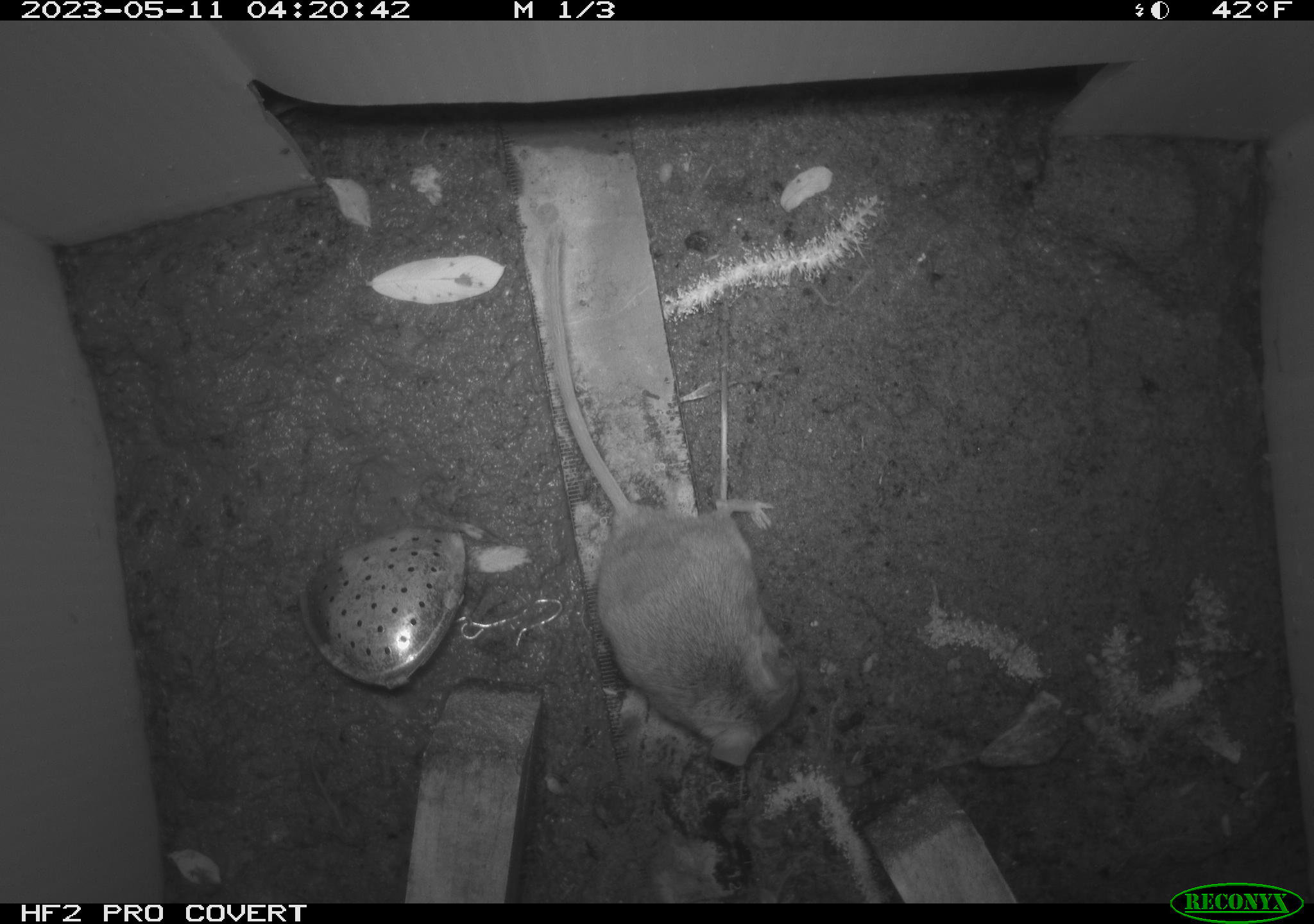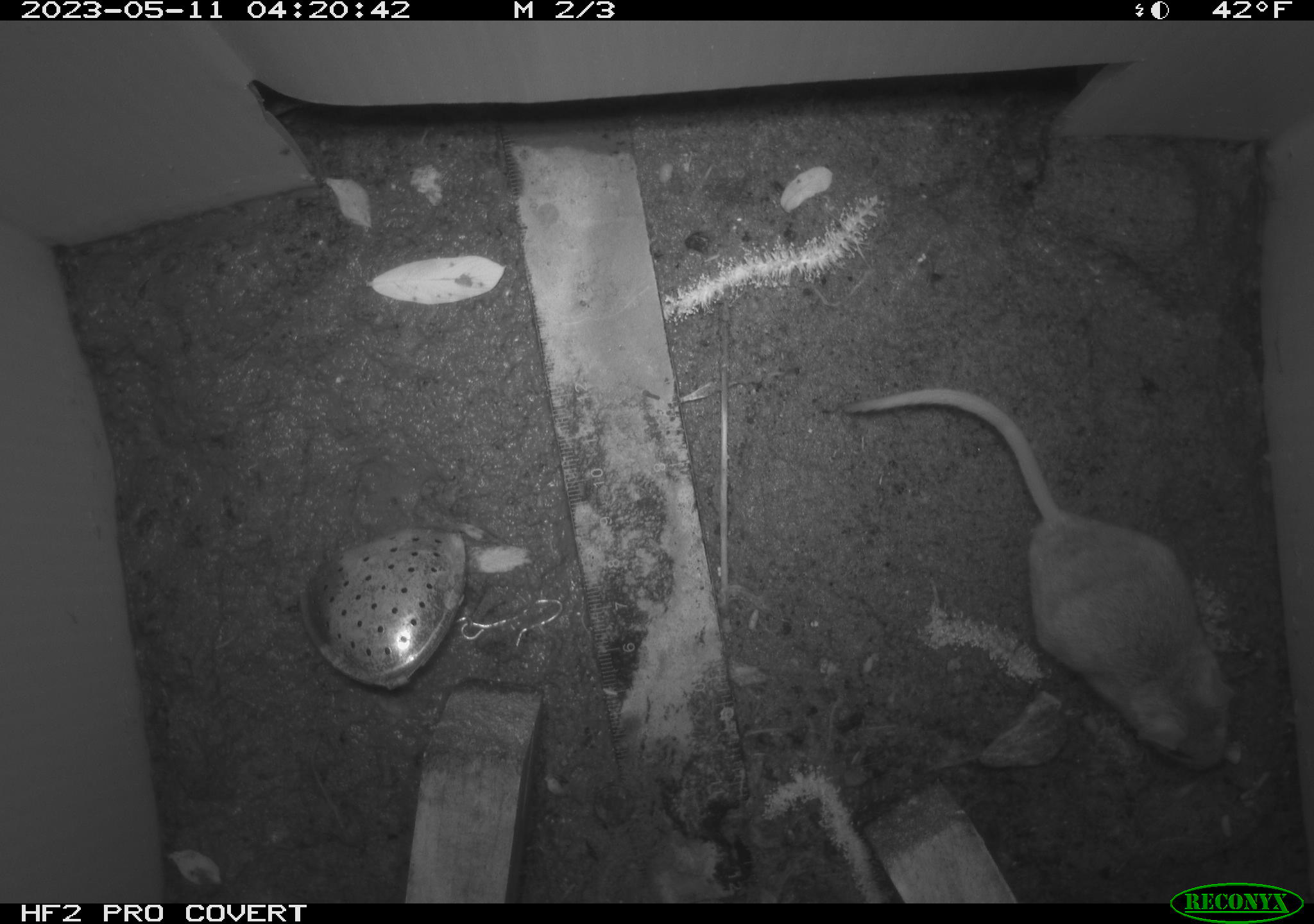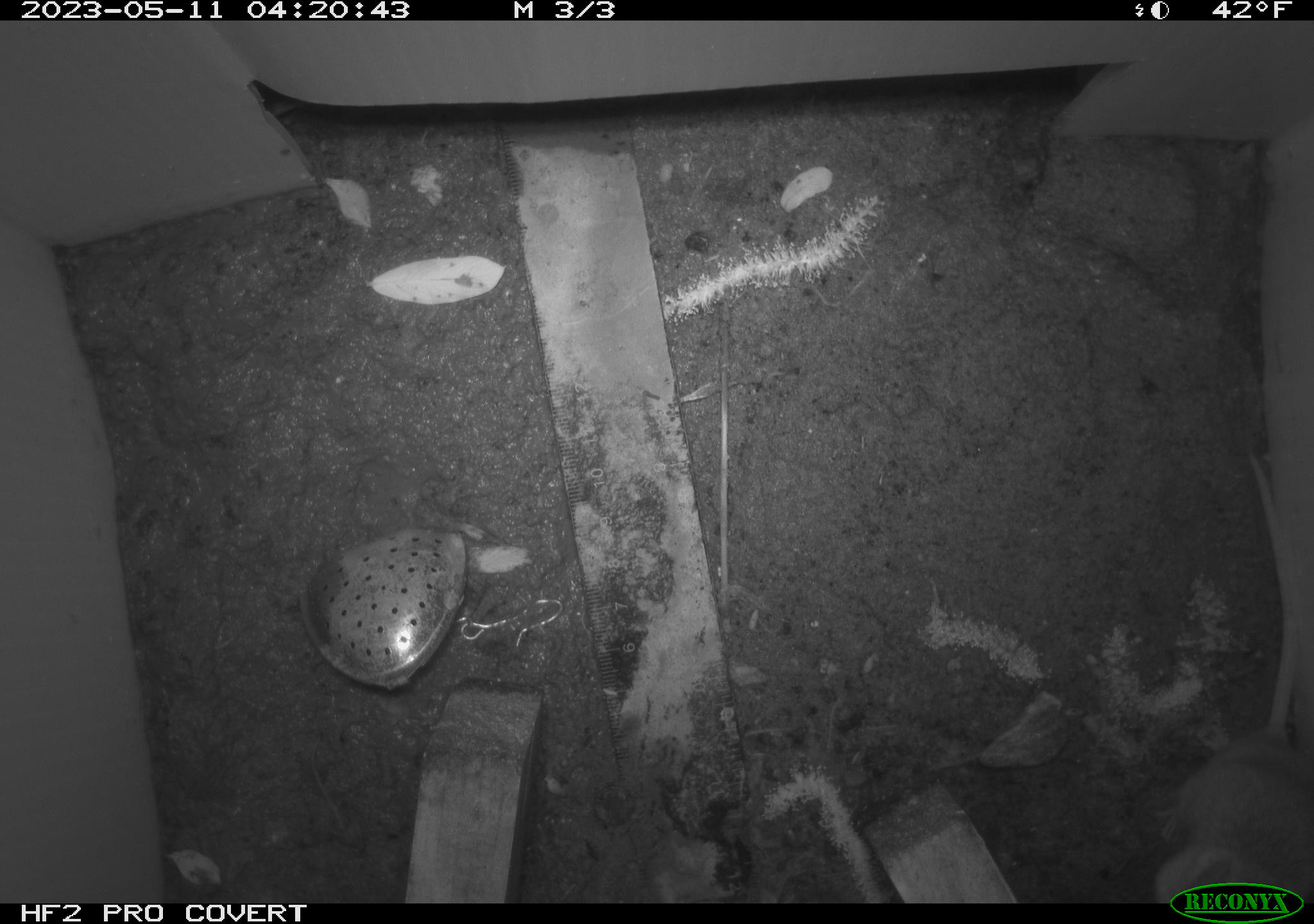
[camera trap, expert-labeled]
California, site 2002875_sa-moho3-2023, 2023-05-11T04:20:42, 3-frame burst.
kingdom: Animalia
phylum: Chordata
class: Mammalia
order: Rodentia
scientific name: Rodentia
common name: mouse species